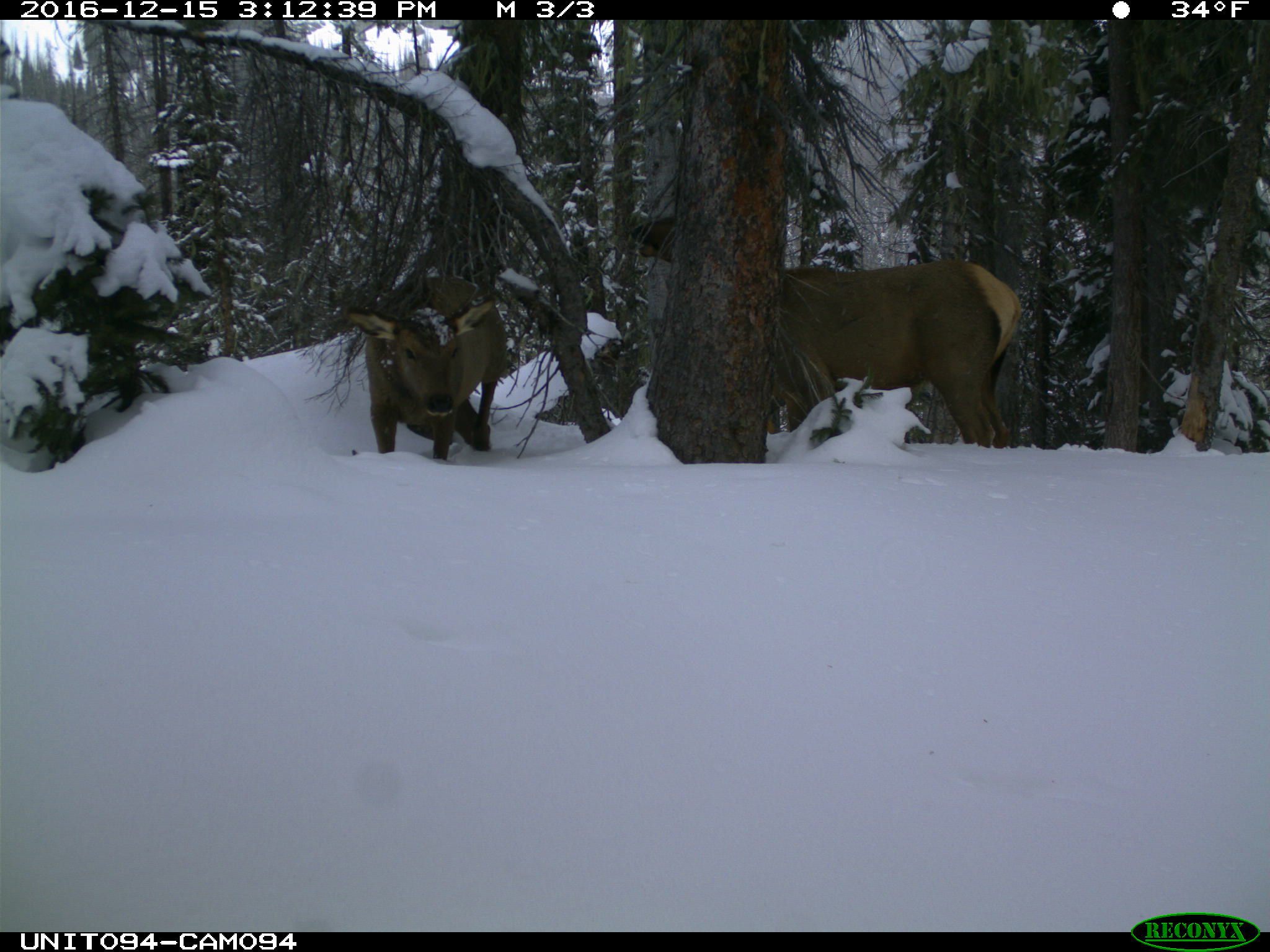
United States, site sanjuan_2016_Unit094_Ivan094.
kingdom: Animalia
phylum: Chordata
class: Mammalia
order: Artiodactyla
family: Cervidae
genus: Cervus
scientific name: Cervus elaphus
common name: red deer